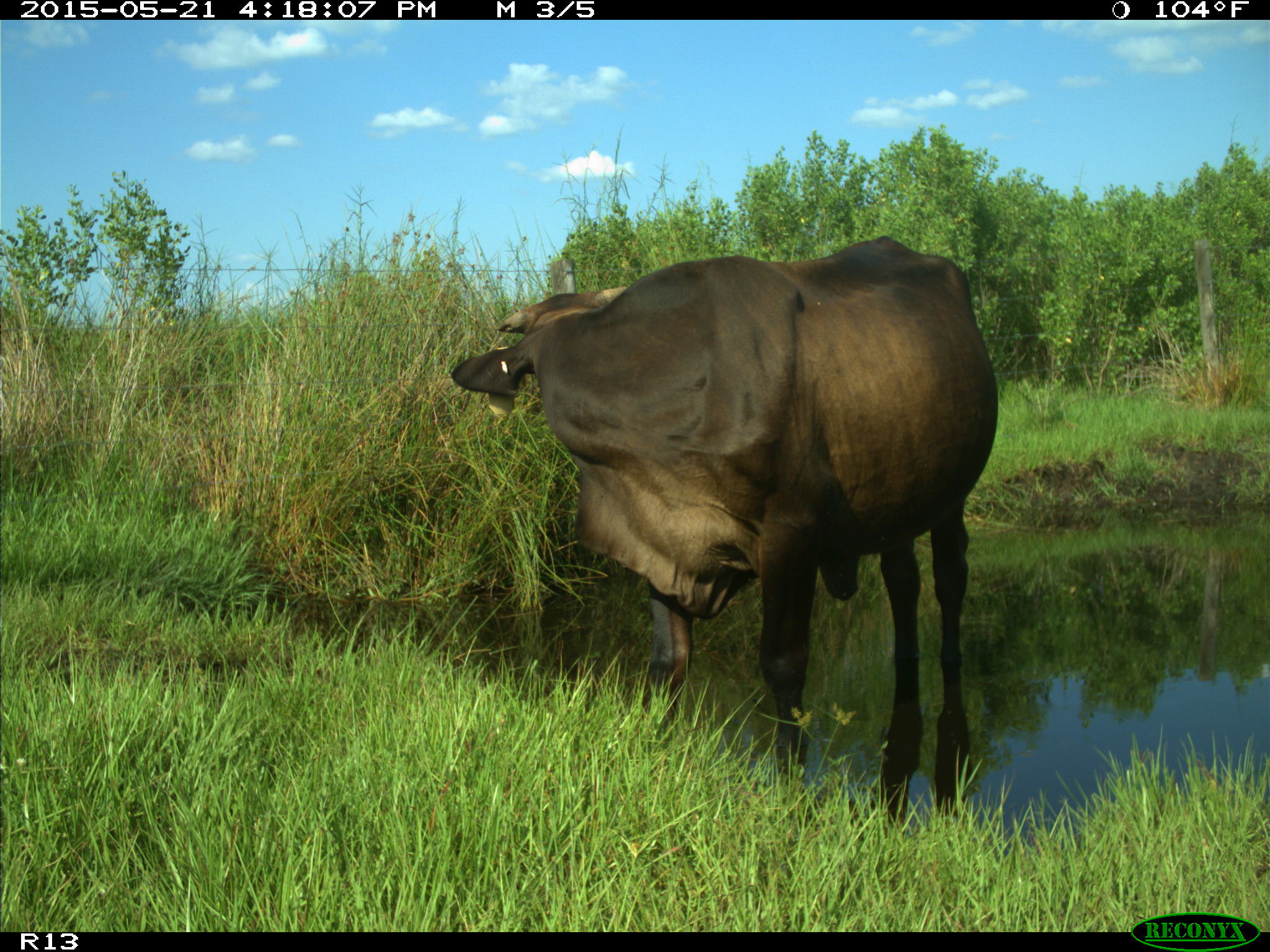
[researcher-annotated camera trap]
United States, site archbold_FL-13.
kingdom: Animalia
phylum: Chordata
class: Mammalia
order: Artiodactyla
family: Bovidae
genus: Bos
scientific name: Bos taurus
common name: domestic cow